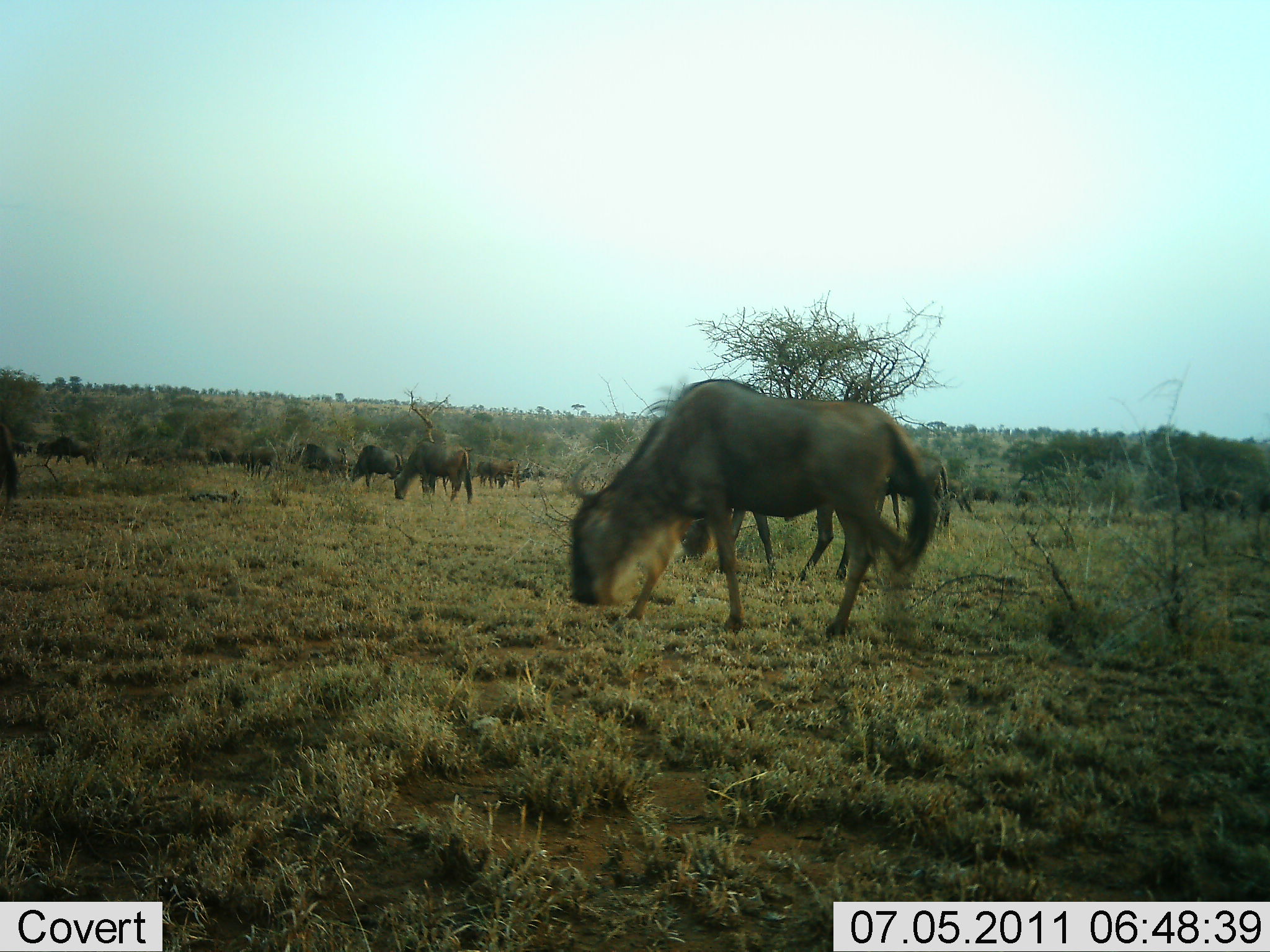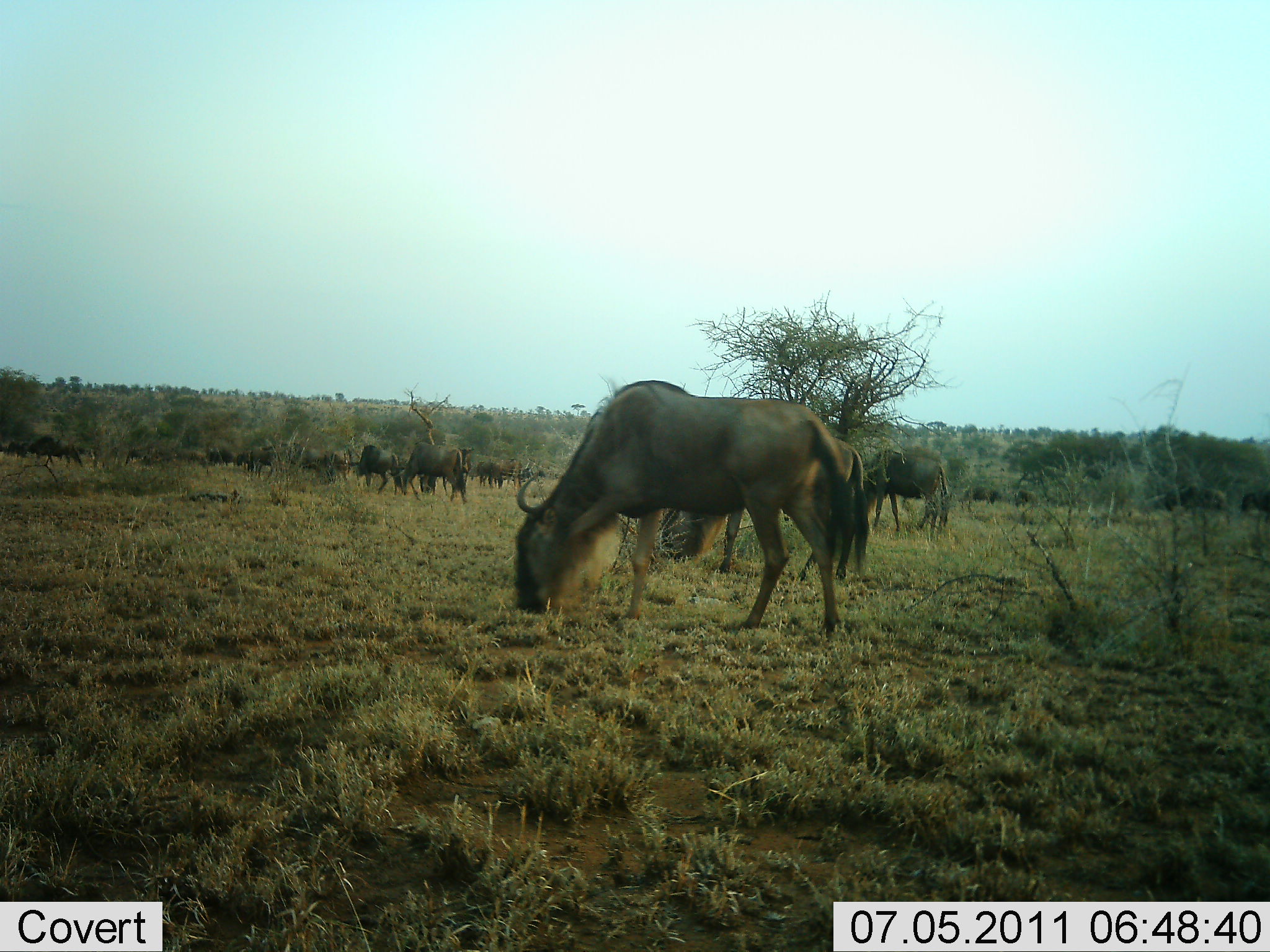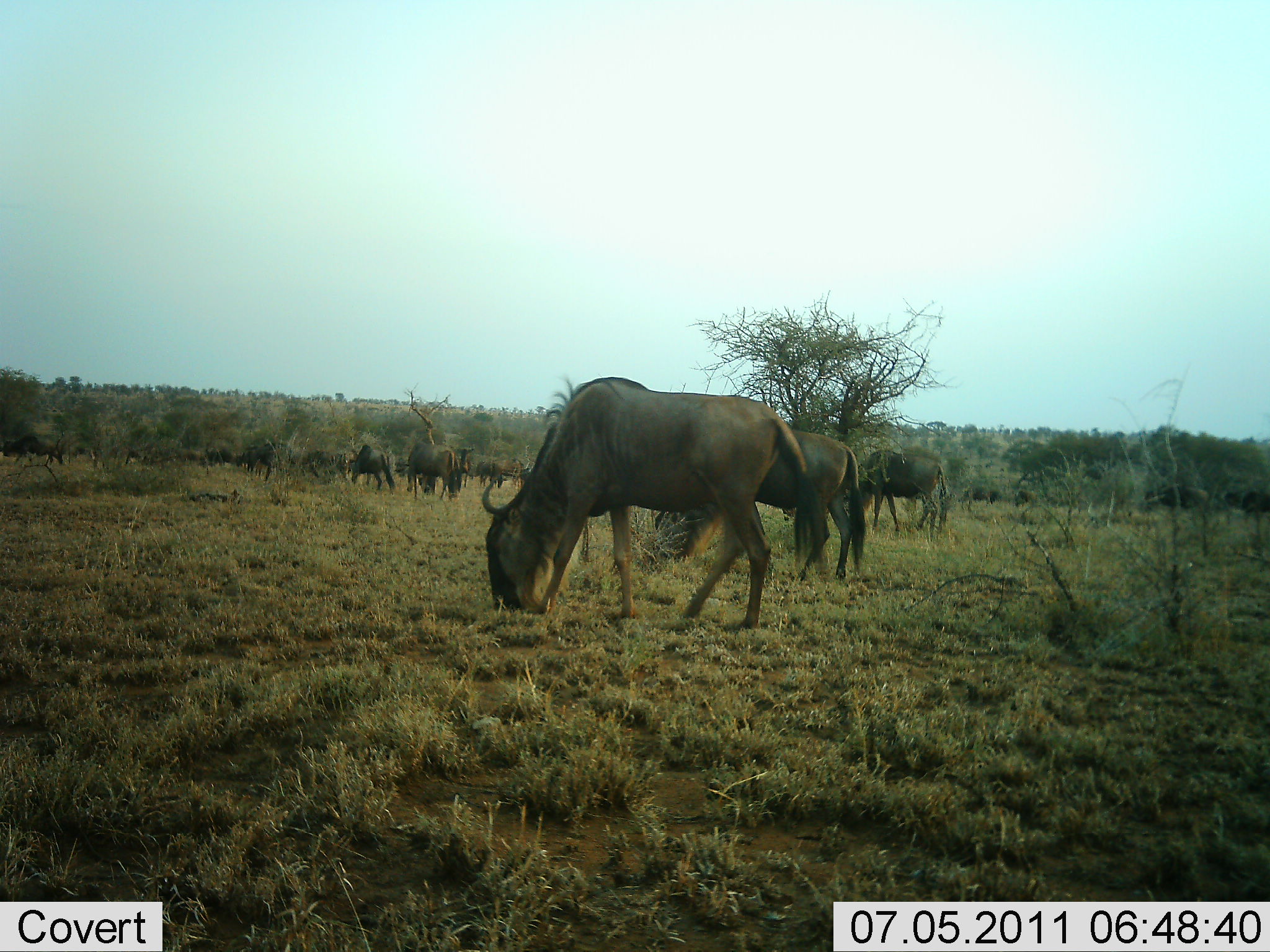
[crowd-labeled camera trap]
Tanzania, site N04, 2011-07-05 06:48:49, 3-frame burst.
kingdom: Animalia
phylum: Chordata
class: Mammalia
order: Artiodactyla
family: Bovidae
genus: Connochaetes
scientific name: Connochaetes taurinus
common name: blue wildebeest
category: wildebeest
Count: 11-50.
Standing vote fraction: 30%.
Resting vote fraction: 0%.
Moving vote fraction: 70%.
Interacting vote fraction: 0%.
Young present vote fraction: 0%.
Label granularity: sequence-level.